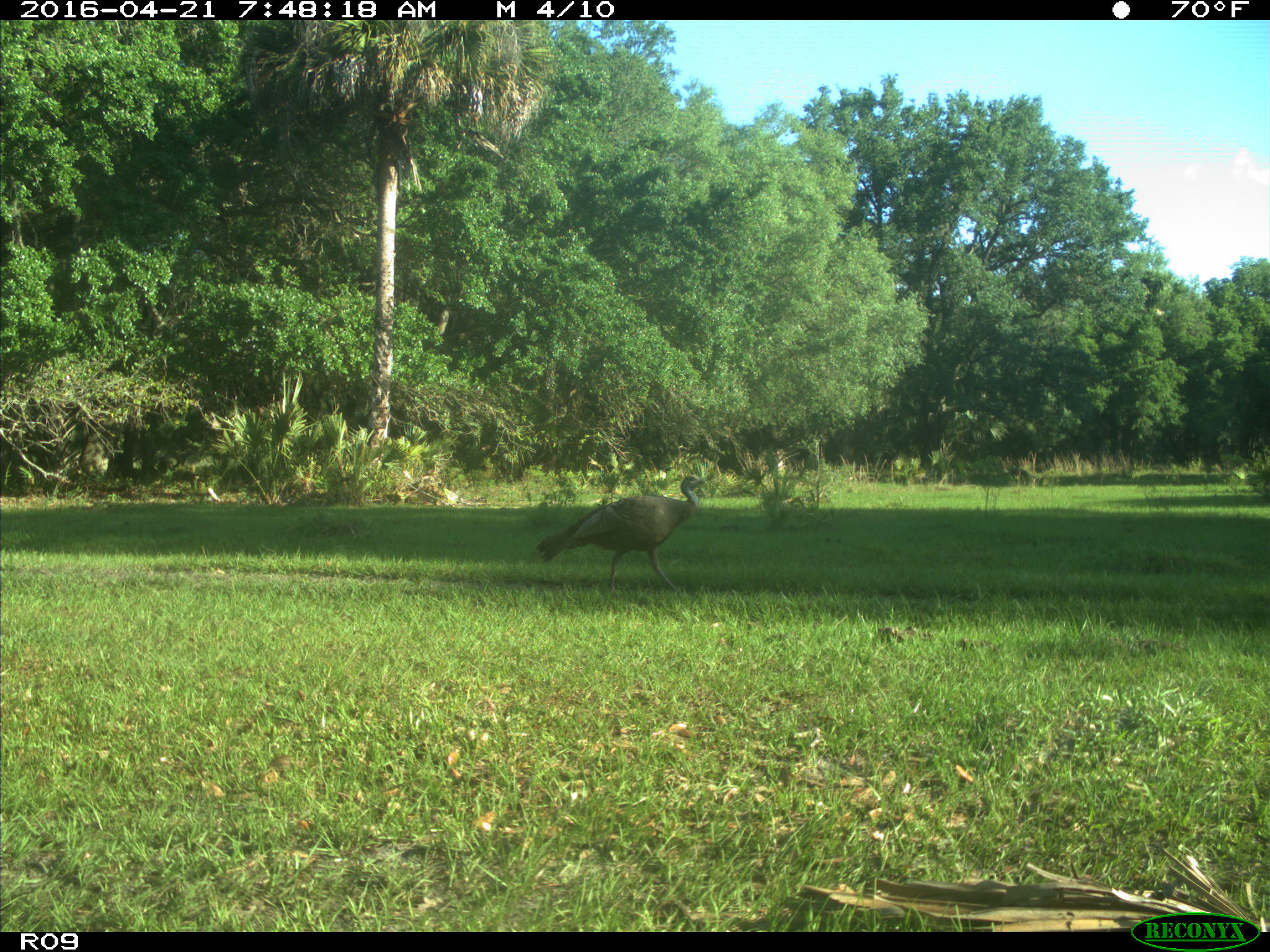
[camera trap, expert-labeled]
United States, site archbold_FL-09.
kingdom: Animalia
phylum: Chordata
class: Aves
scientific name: Aves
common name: birds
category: unidentified bird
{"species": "unidentified bird (birds) (Aves)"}